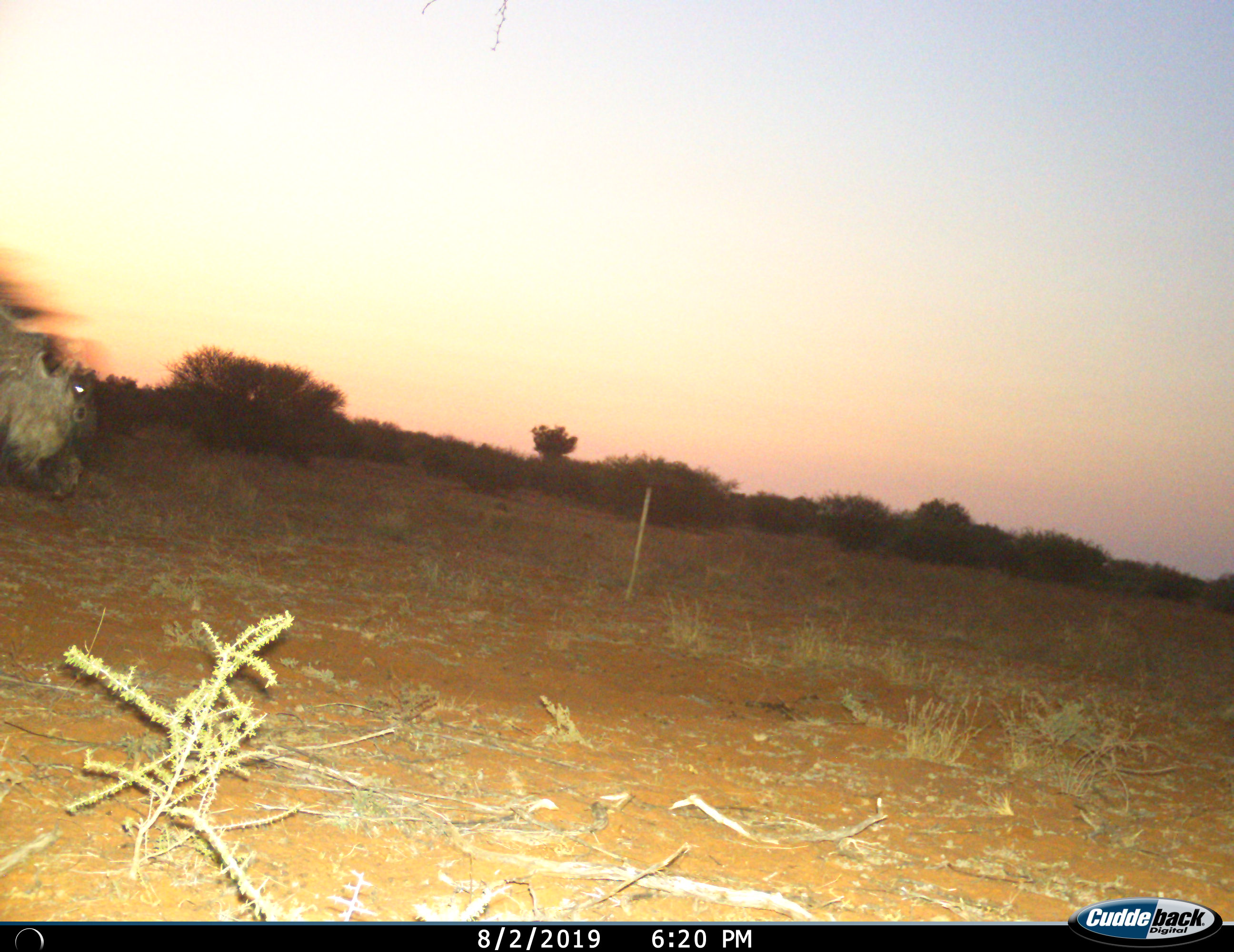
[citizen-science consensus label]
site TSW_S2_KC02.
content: unidentified animal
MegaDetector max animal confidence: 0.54